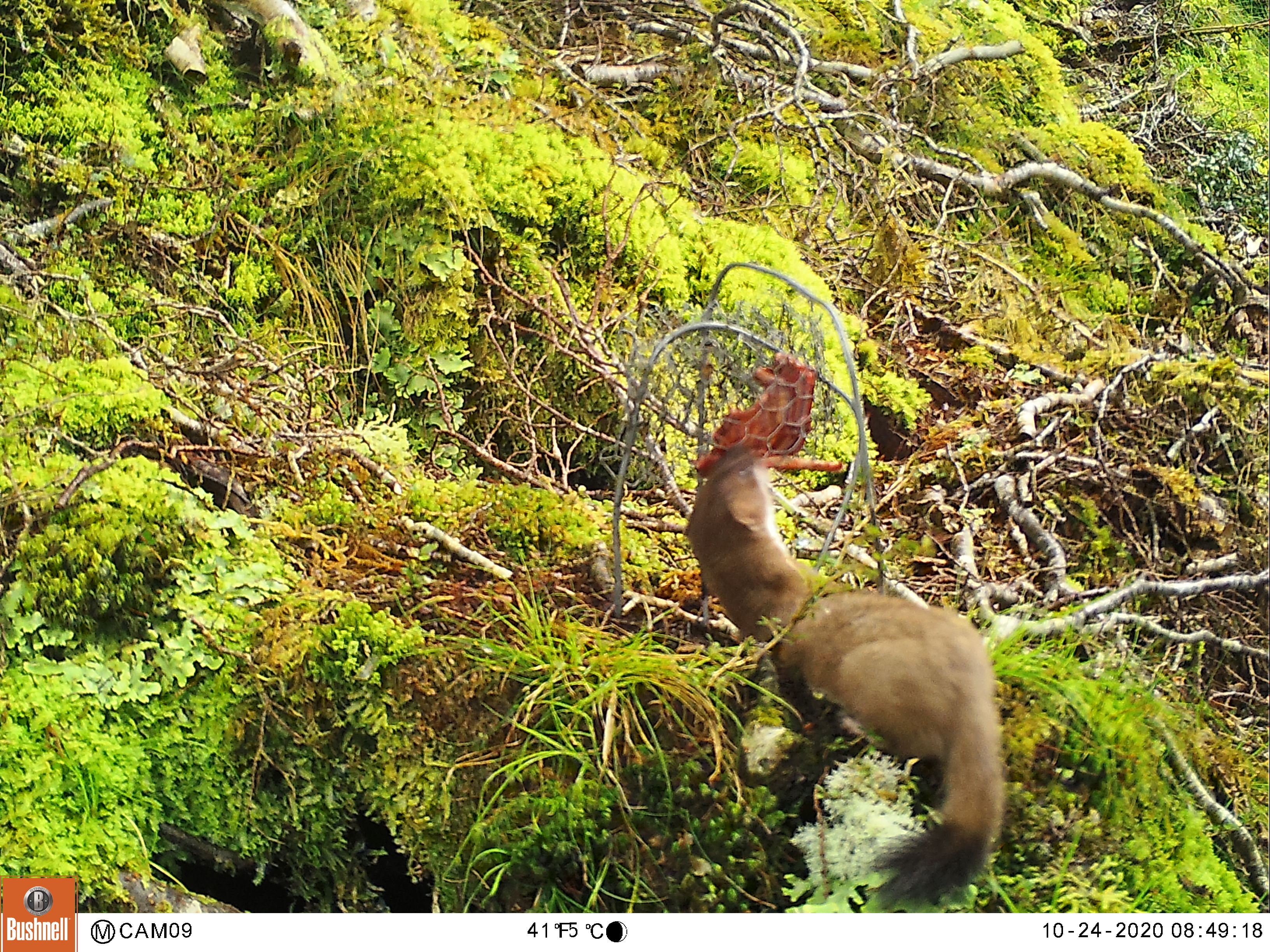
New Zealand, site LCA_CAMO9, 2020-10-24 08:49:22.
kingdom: Animalia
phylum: Chordata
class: Mammalia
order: Carnivora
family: Mustelidae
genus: Mustela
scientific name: Mustela erminea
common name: stoat